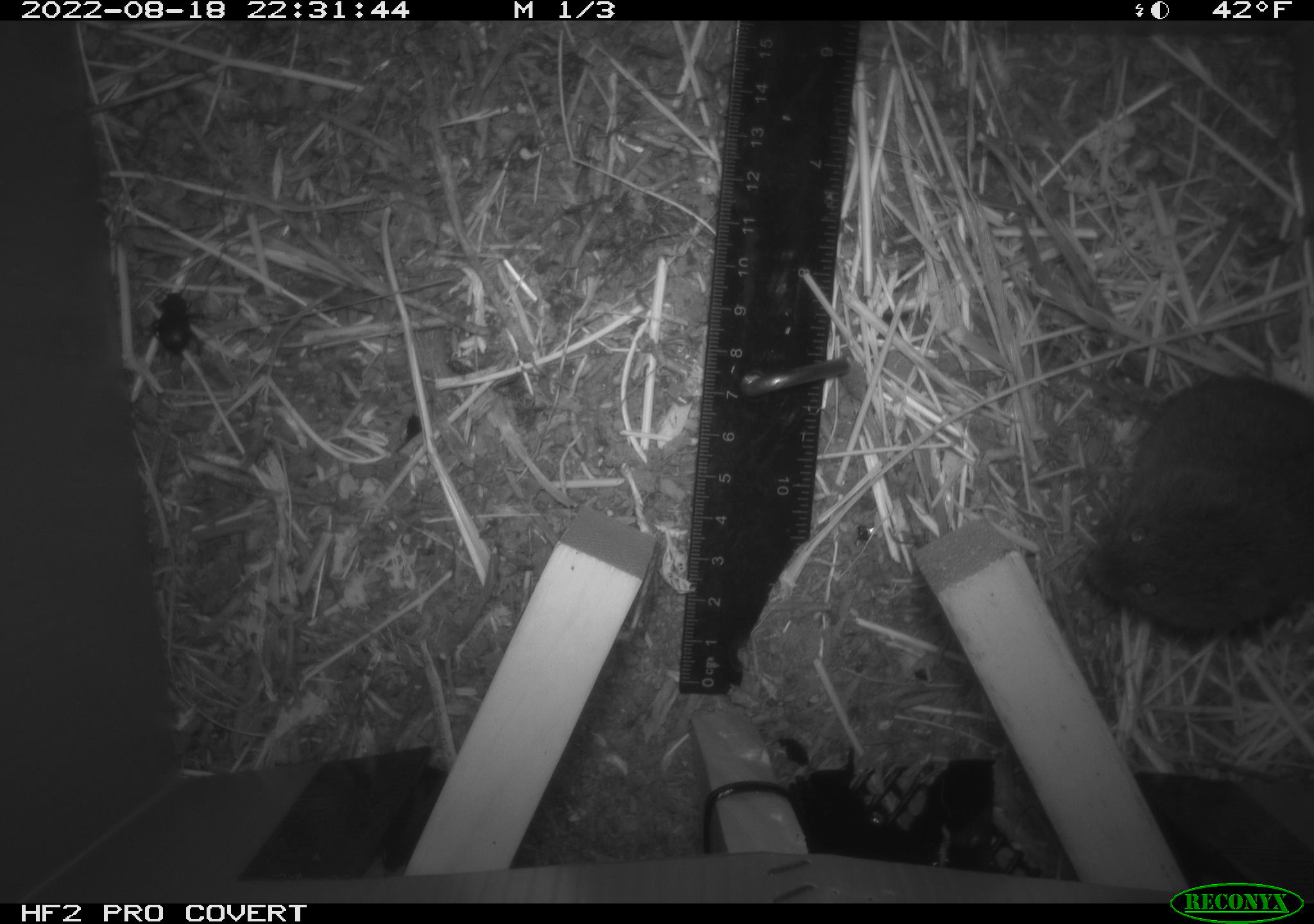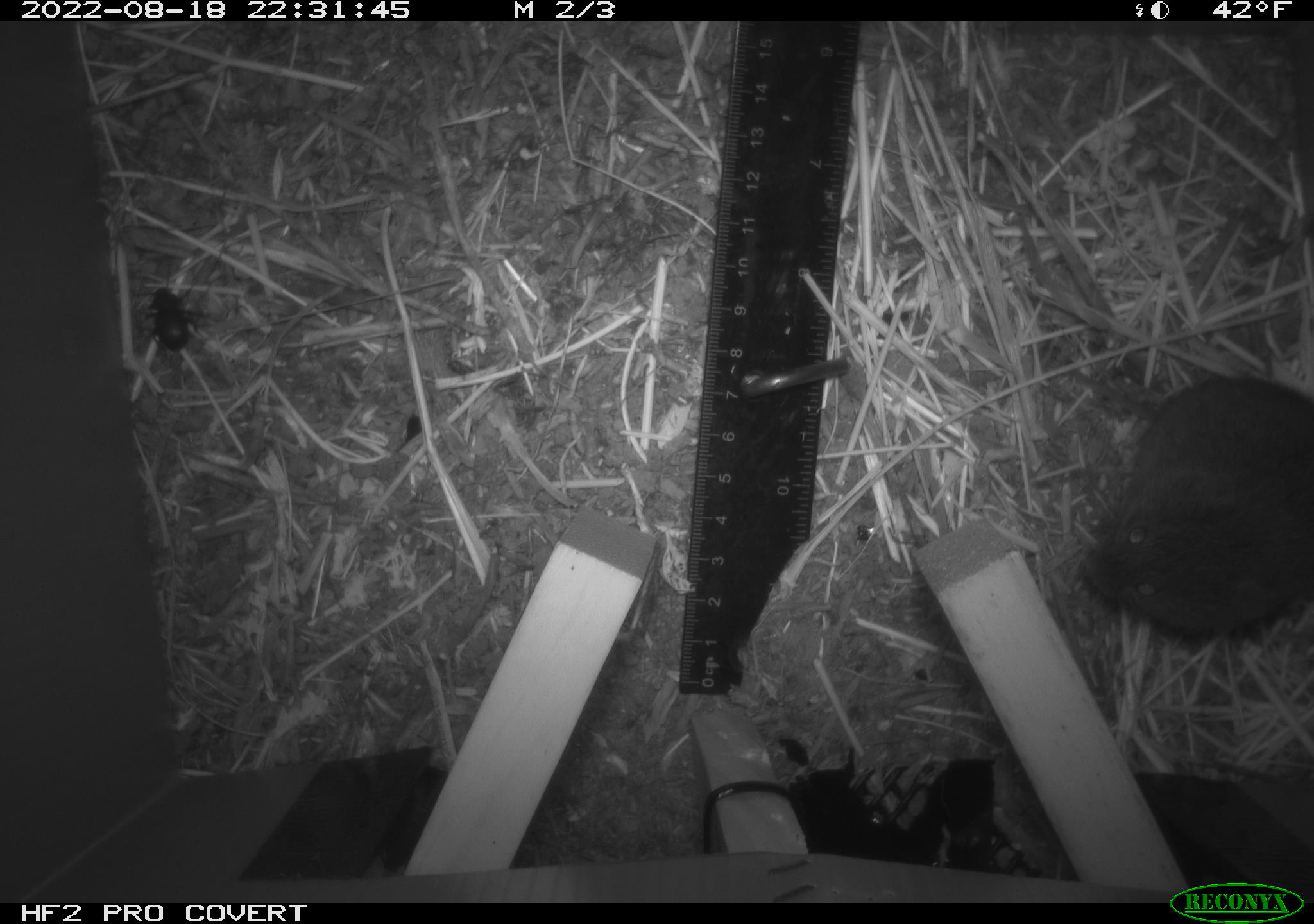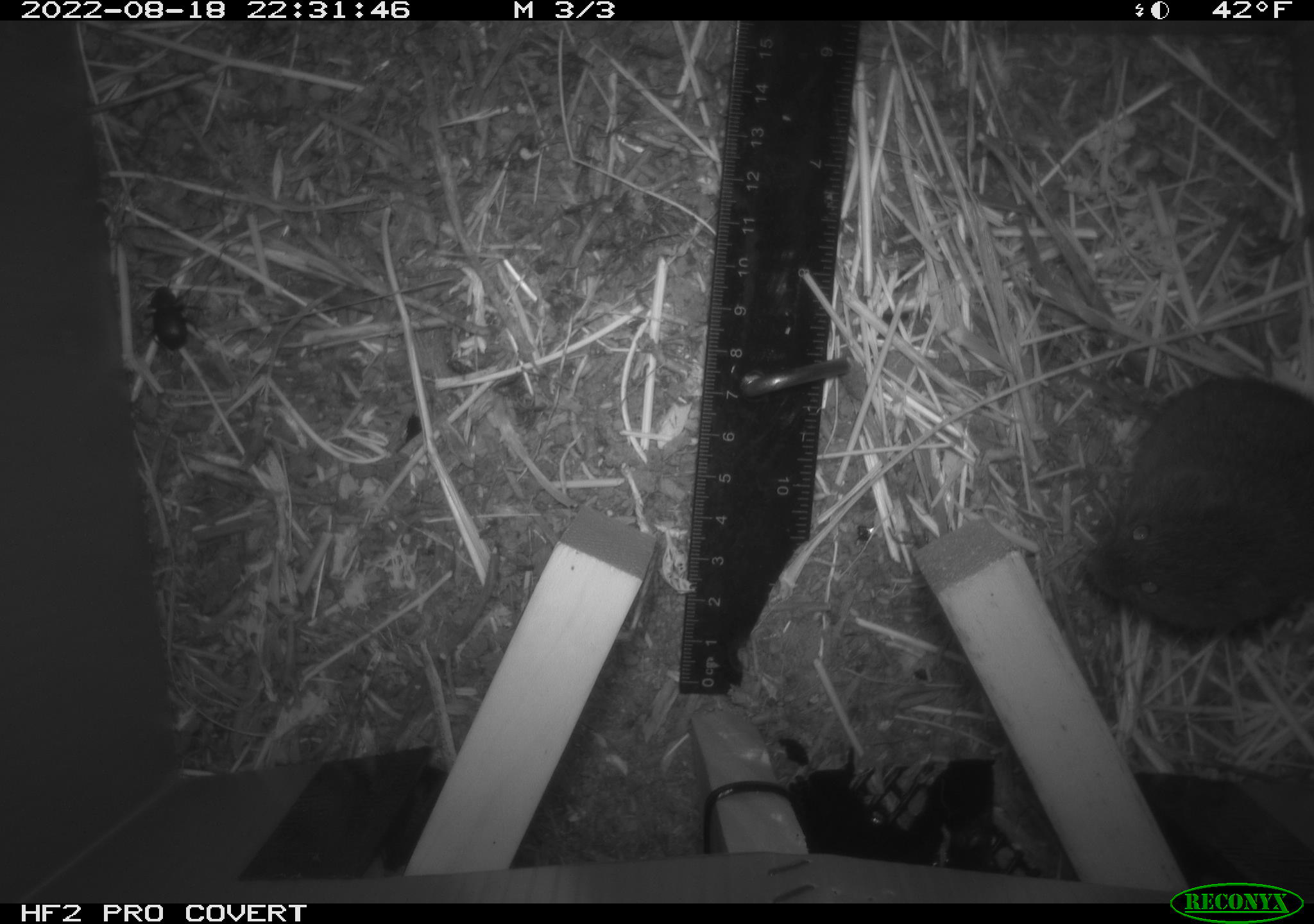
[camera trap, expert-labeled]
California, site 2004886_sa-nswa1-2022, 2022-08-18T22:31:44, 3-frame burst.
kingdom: Animalia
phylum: Chordata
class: Mammalia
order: Rodentia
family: Cricetidae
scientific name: Cricetidae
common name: hamsters, voles, lemmings, and allies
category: cricetidae family